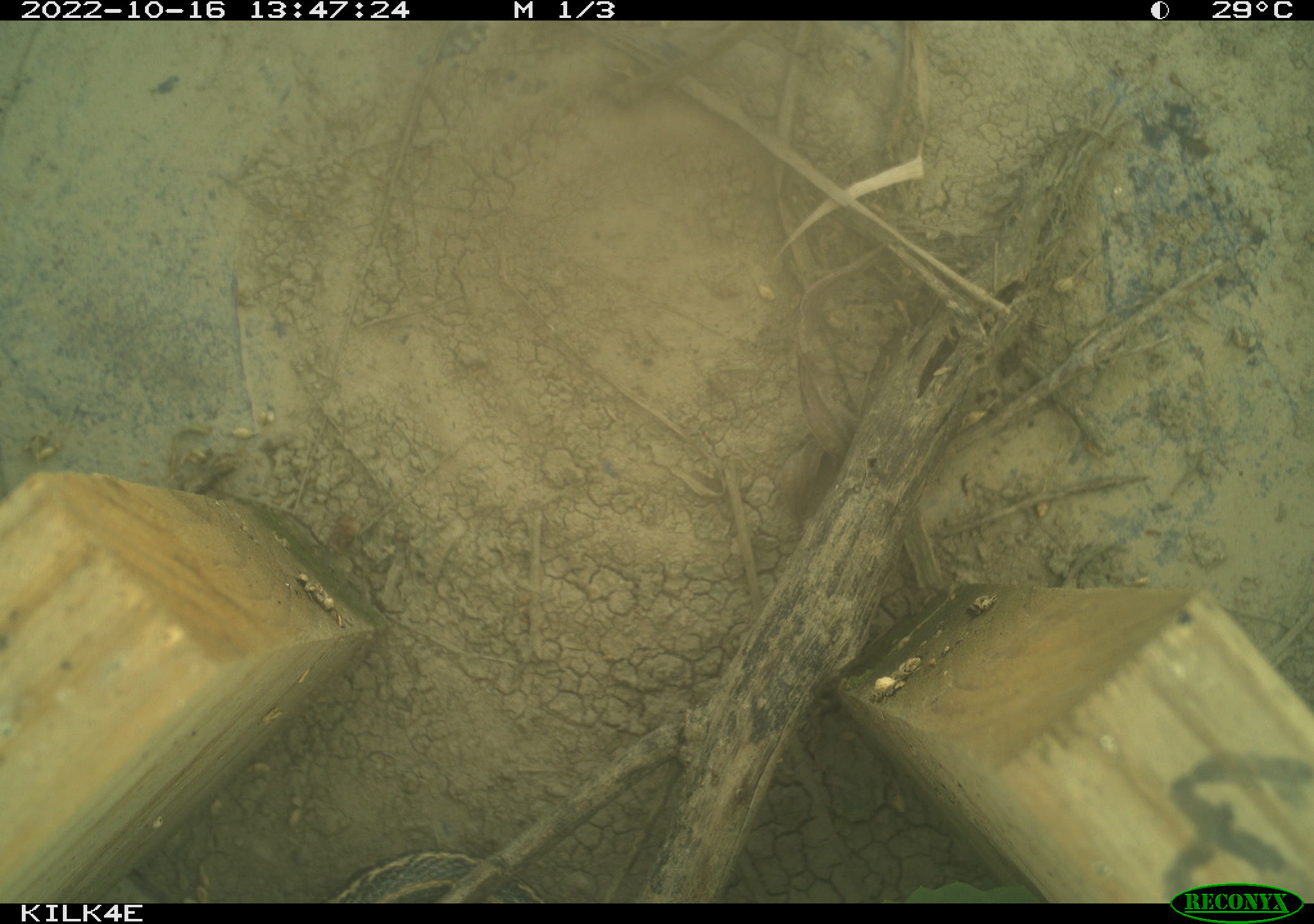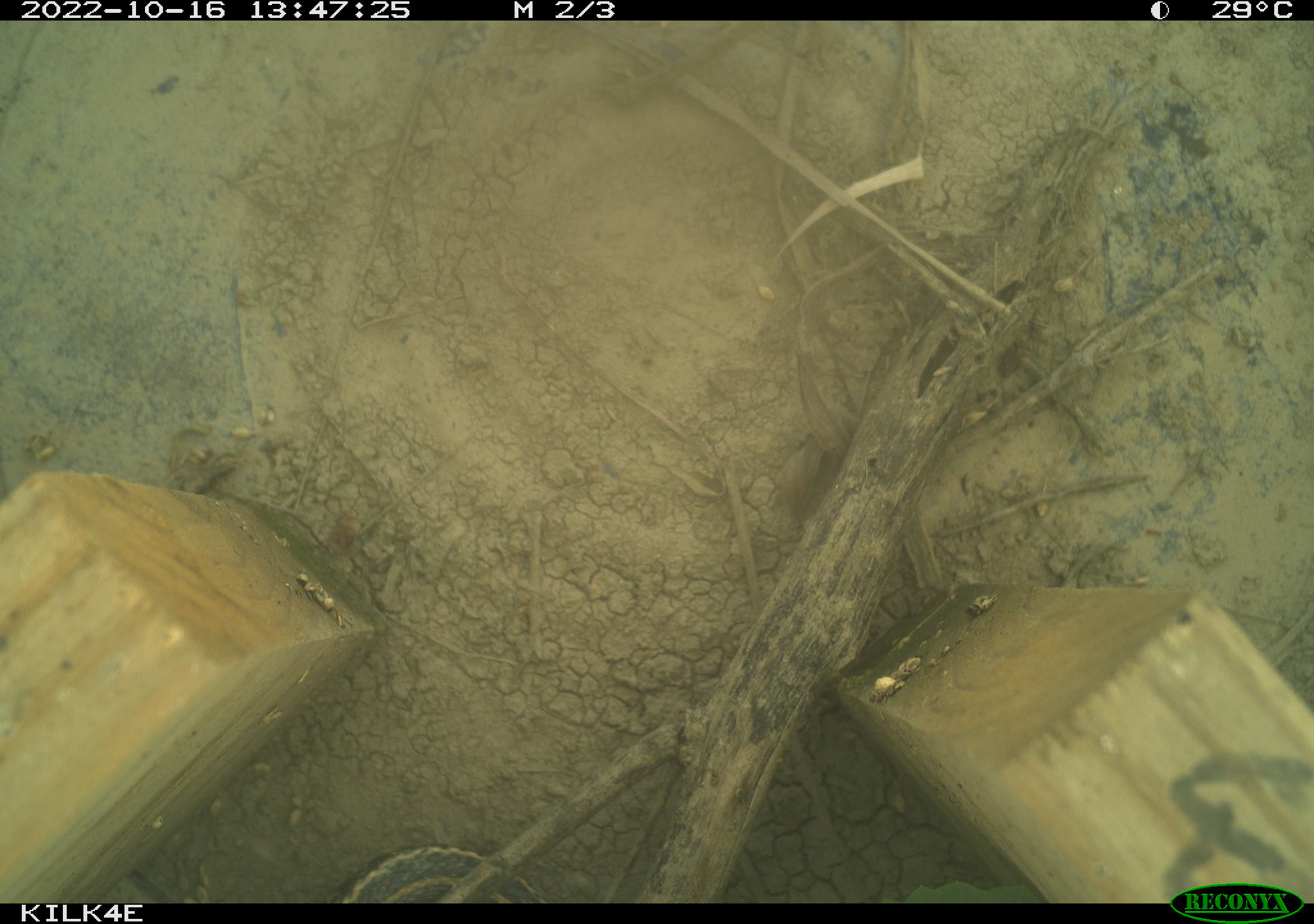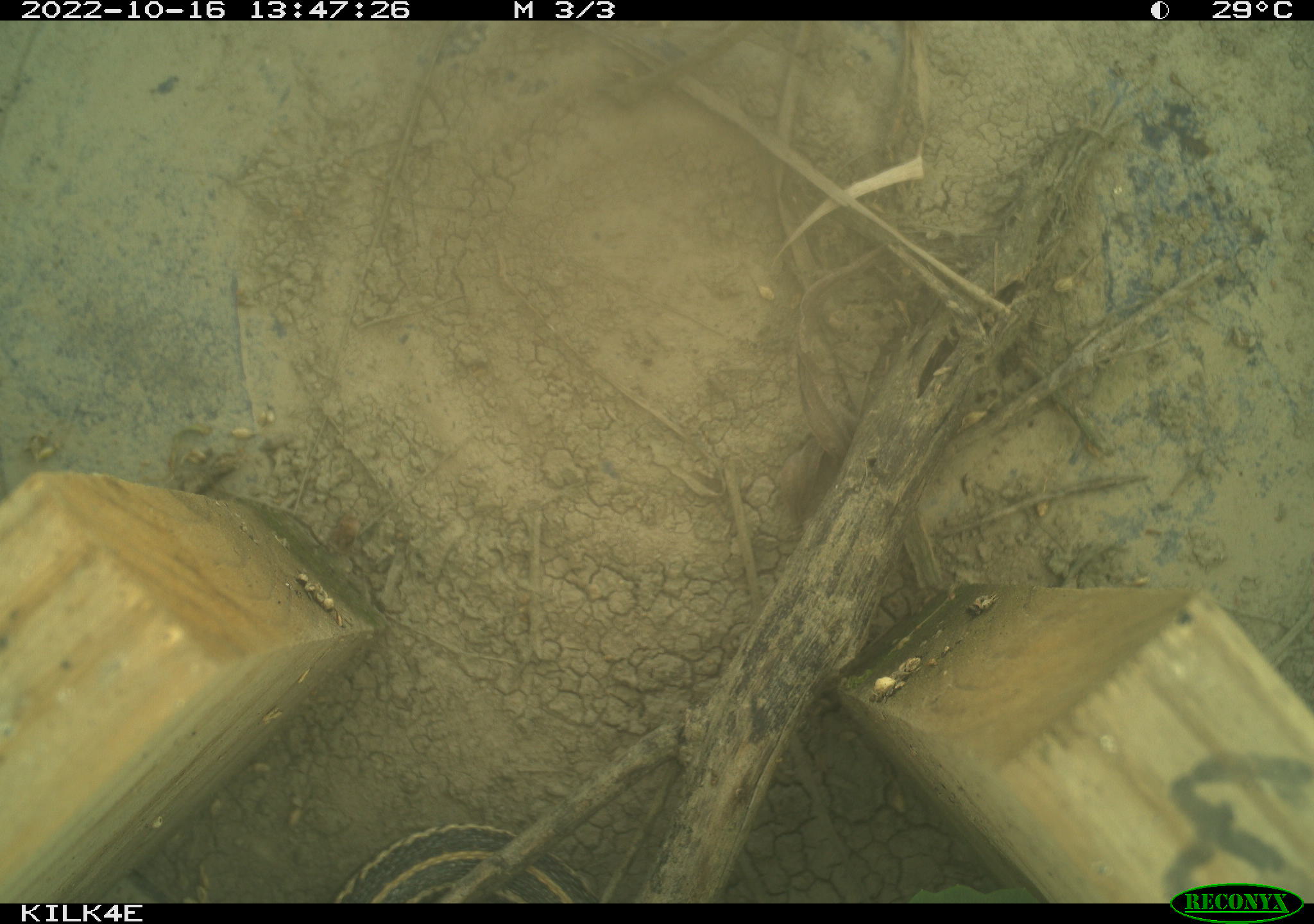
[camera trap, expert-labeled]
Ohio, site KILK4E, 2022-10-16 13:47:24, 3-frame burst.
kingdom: Animalia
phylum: Chordata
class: Reptilia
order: Squamata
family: Colubridae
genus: Thamnophis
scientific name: Thamnophis radix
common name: plains gartersnake